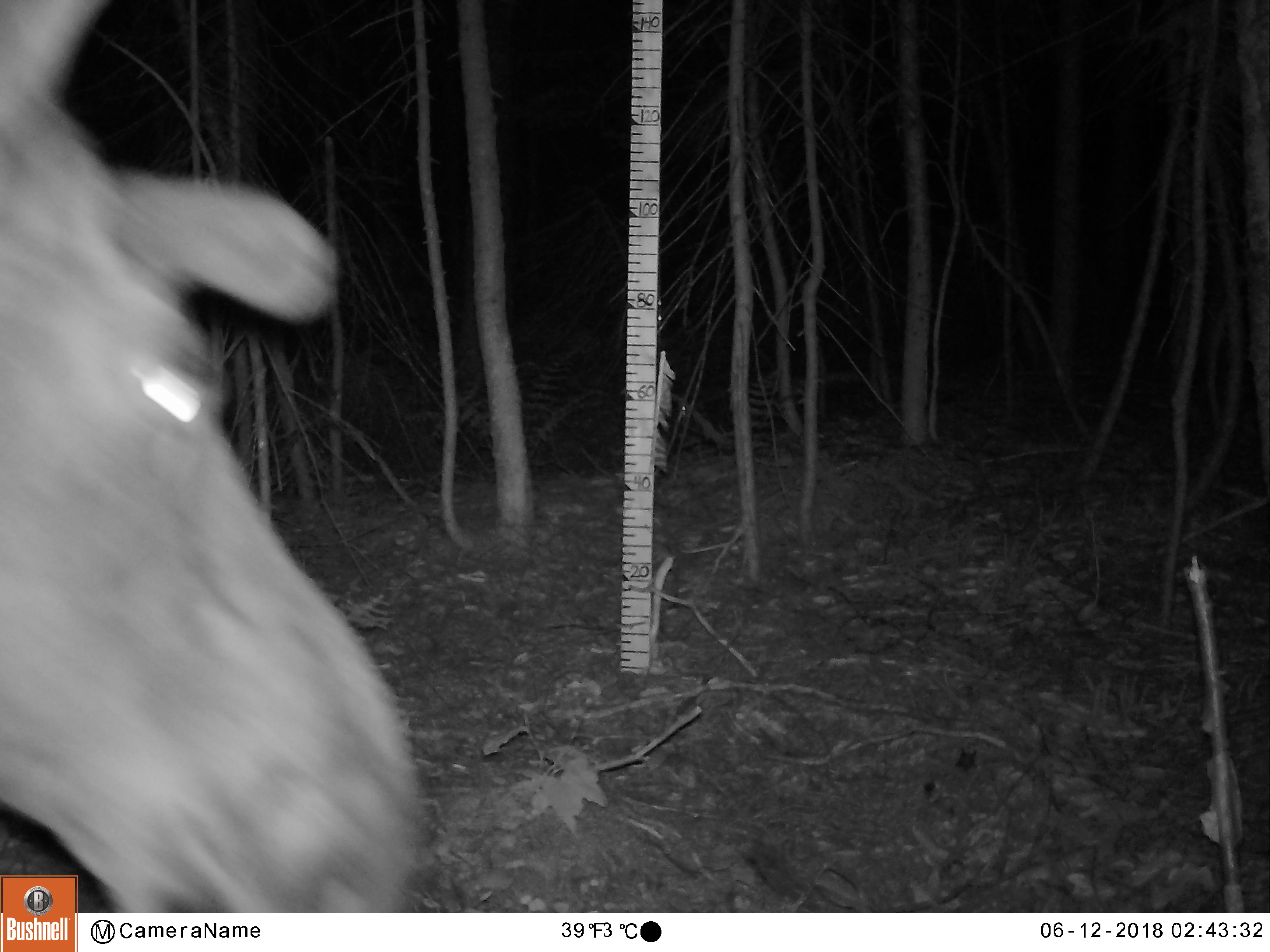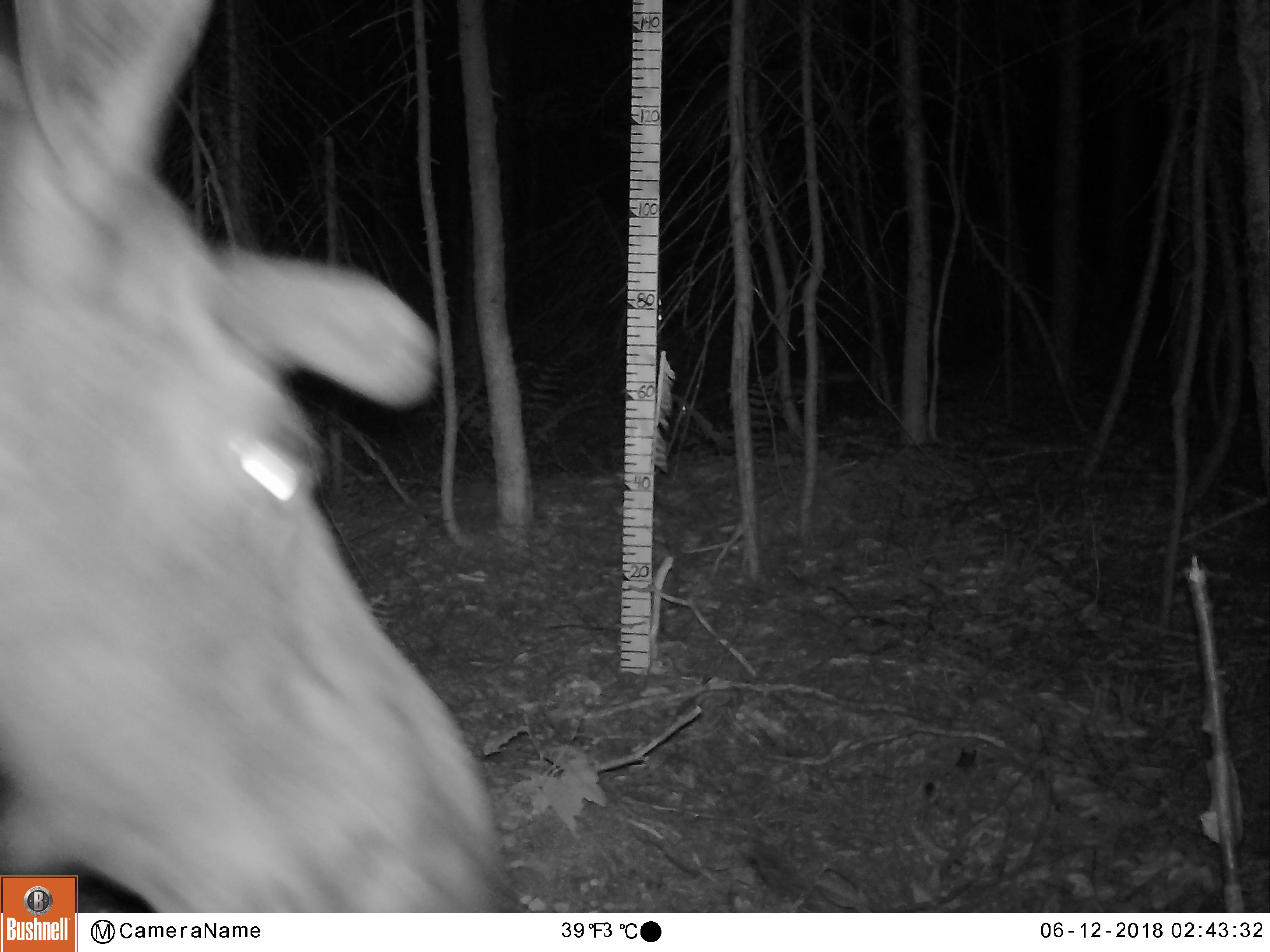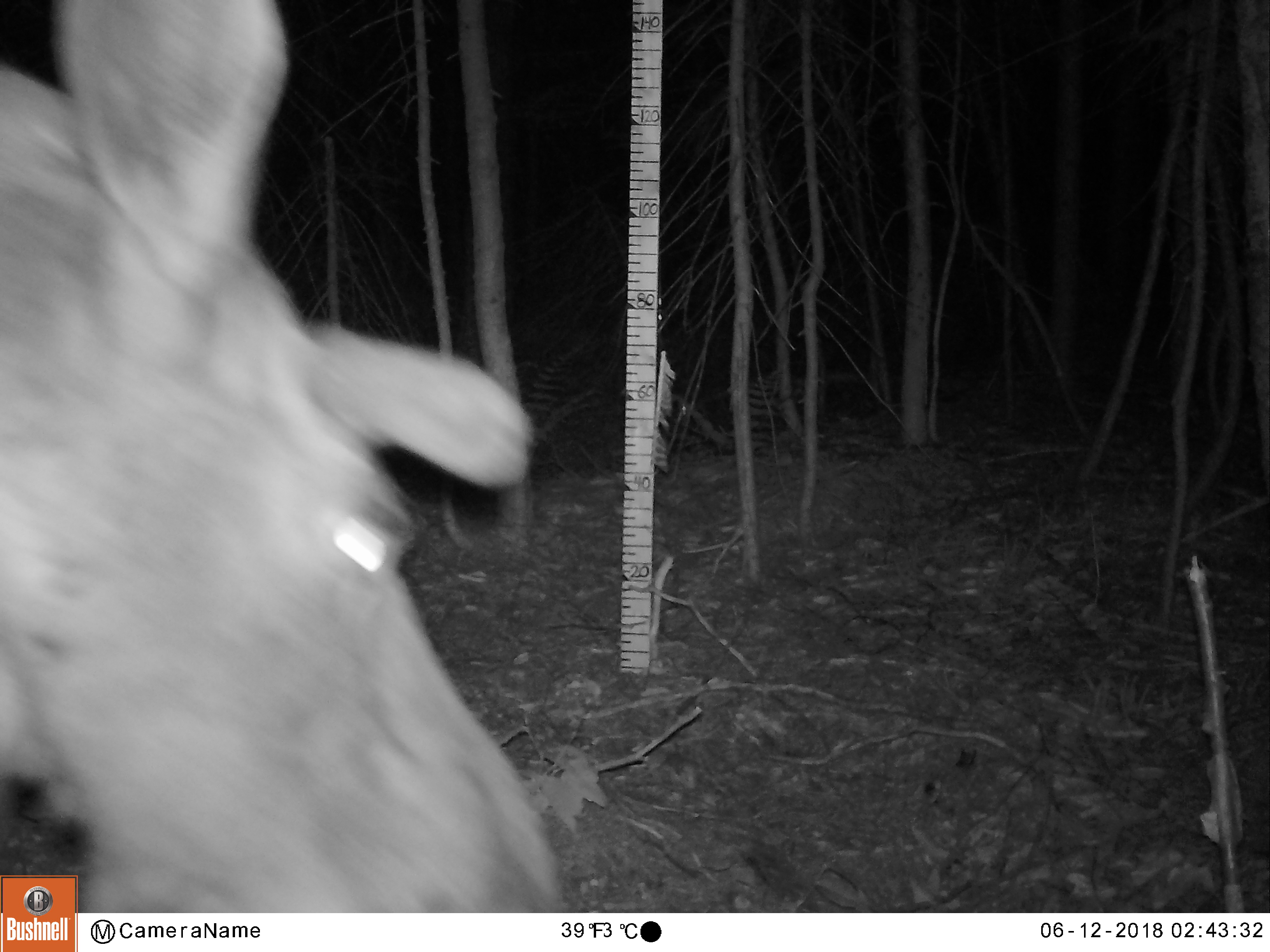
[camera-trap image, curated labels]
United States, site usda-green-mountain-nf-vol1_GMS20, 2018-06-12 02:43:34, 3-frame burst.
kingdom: Animalia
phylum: Chordata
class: Mammalia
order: Artiodactyla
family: Cervidae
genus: Alces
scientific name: Alces alces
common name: moose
Moose (Alces alces).